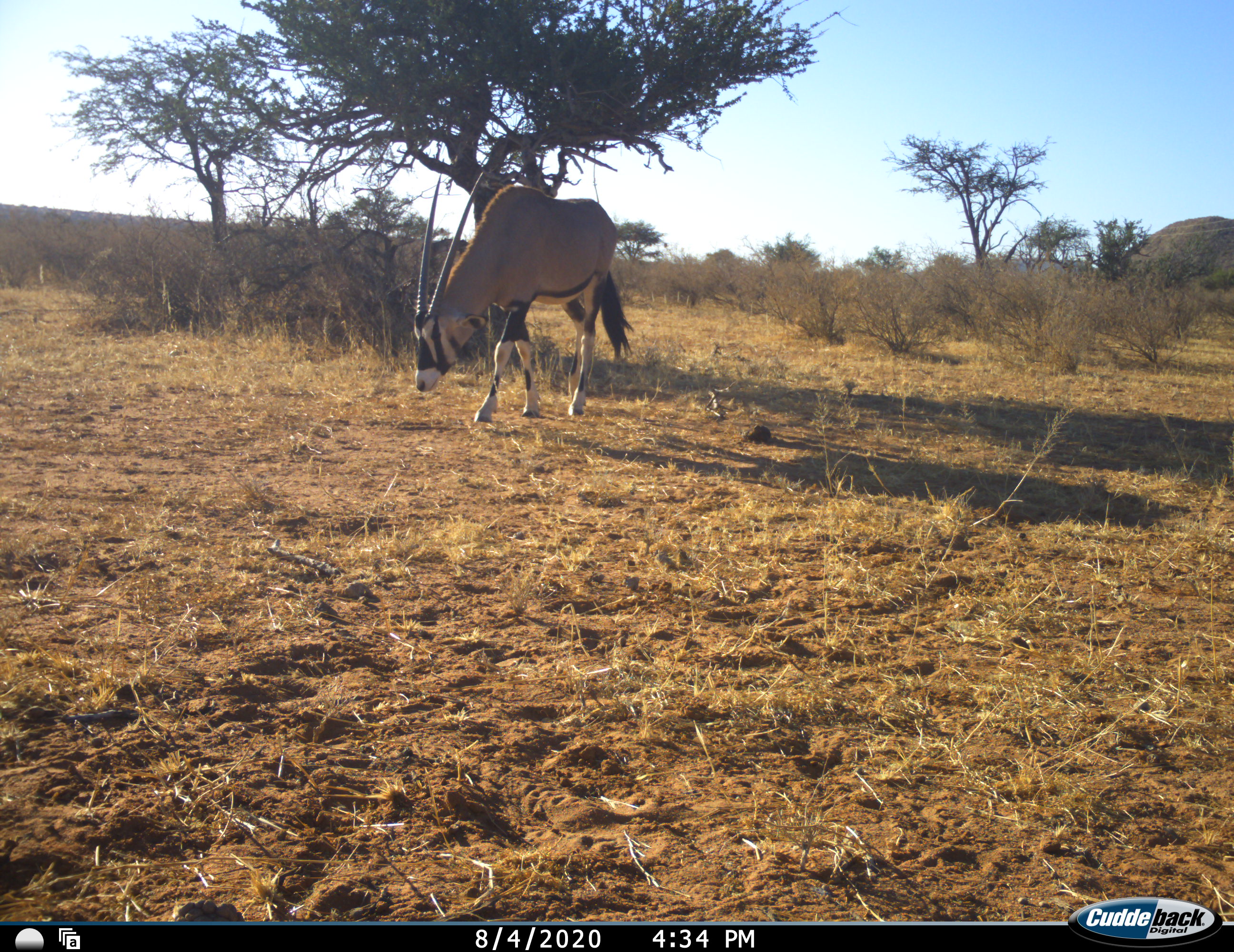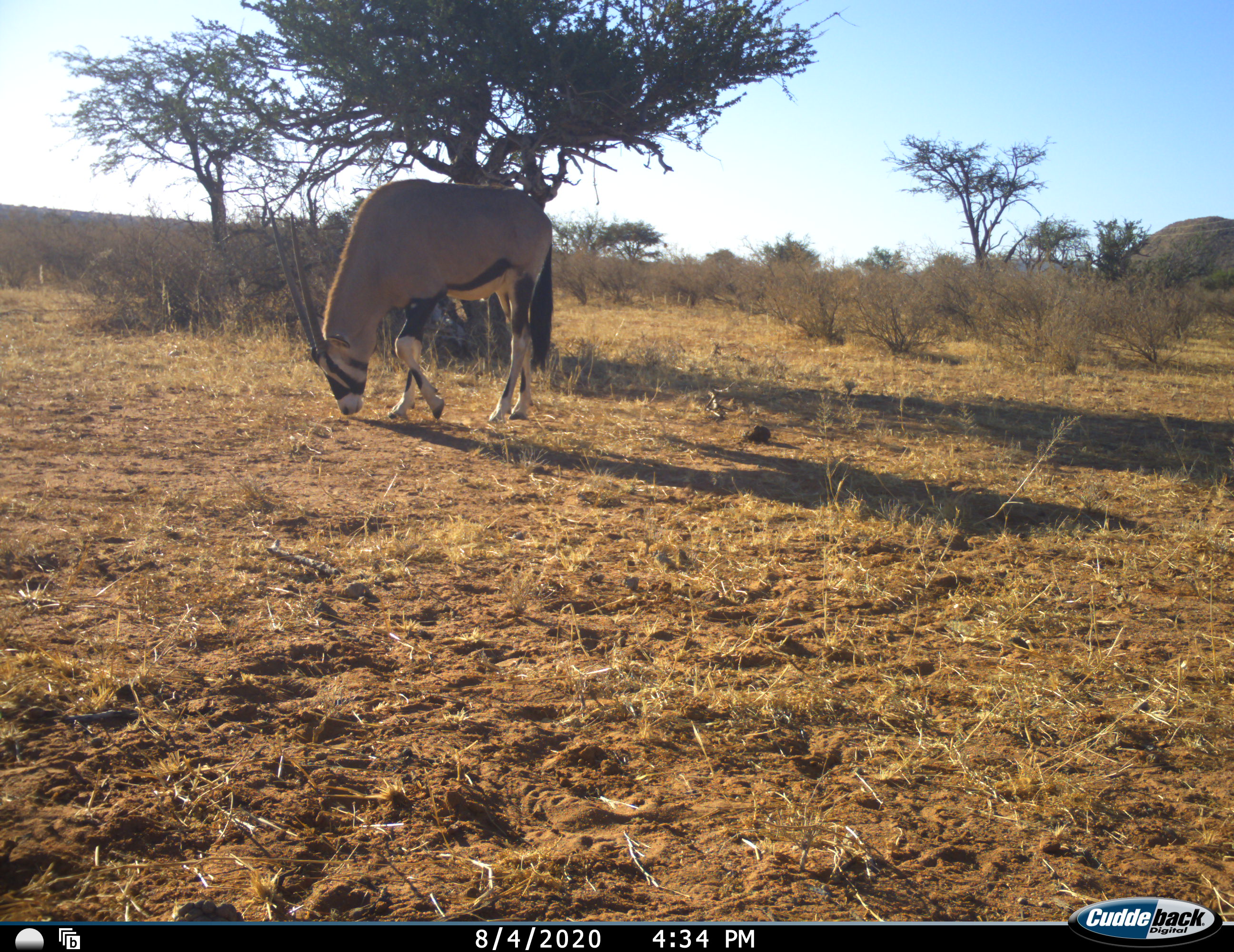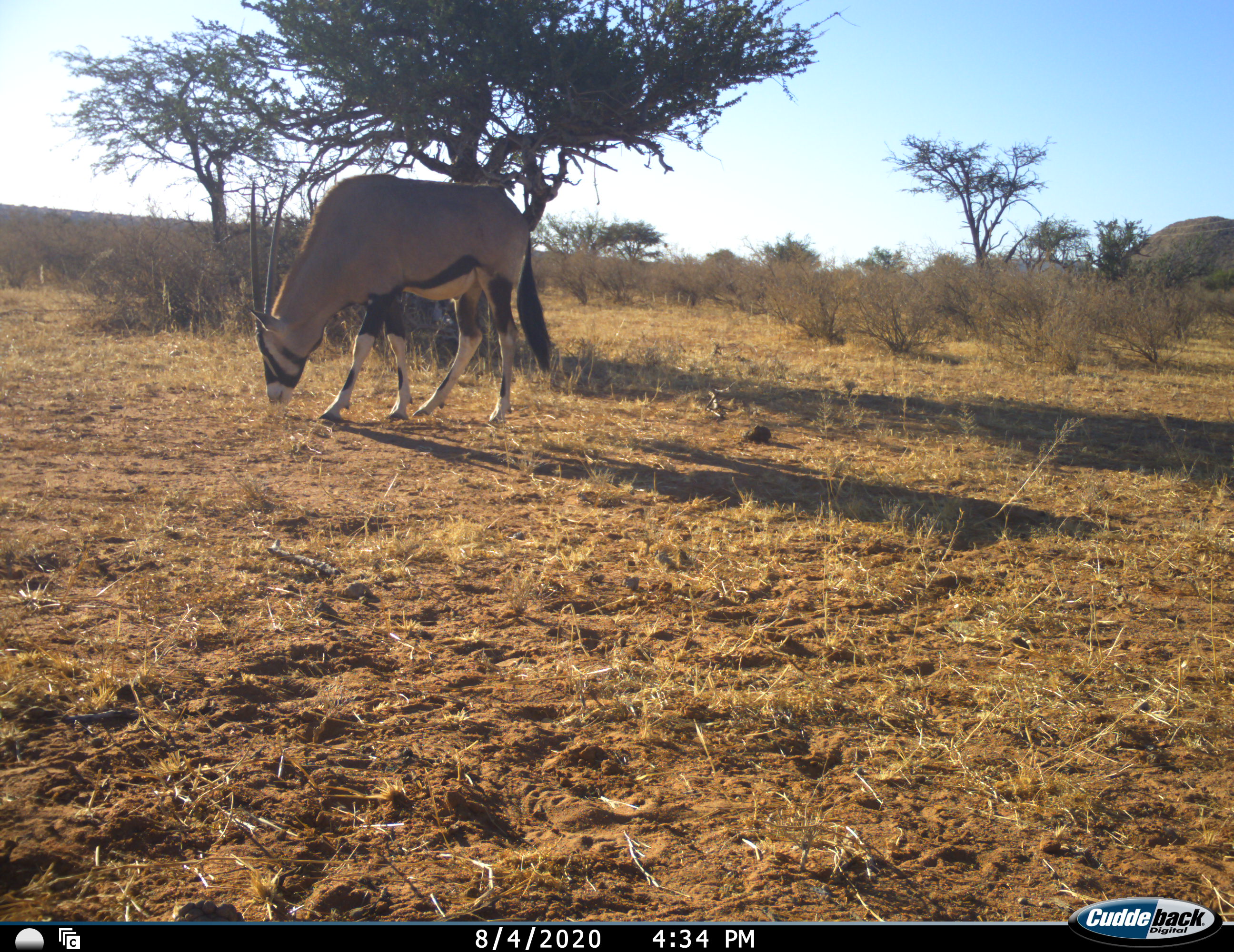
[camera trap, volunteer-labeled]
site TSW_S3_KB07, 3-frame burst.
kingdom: Animalia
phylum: Chordata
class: Mammalia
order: Artiodactyla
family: Bovidae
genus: Oryx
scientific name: Oryx gazella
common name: gemsbok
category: oryx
Oryx (gemsbok) (Oryx gazella), count 1. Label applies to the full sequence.